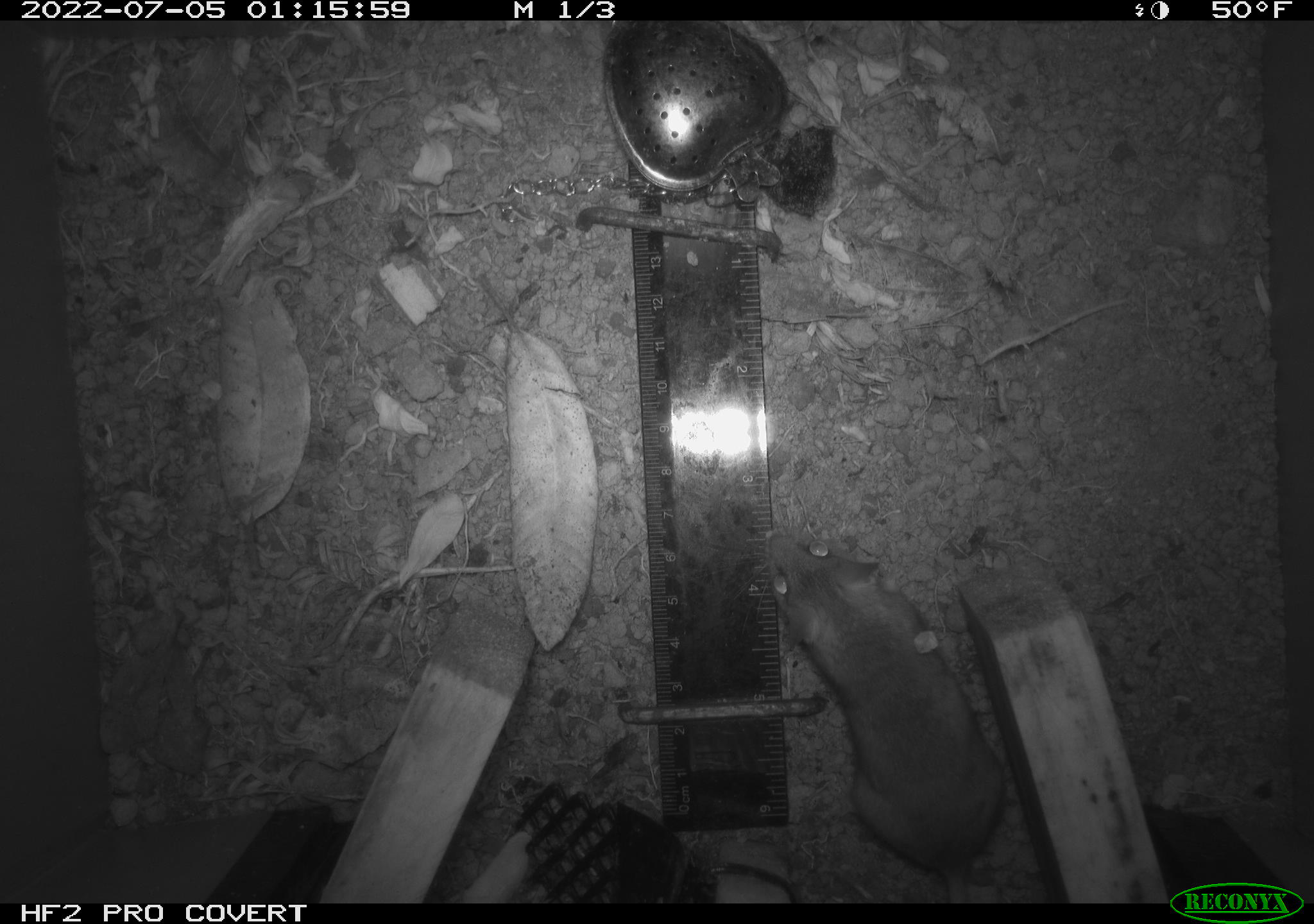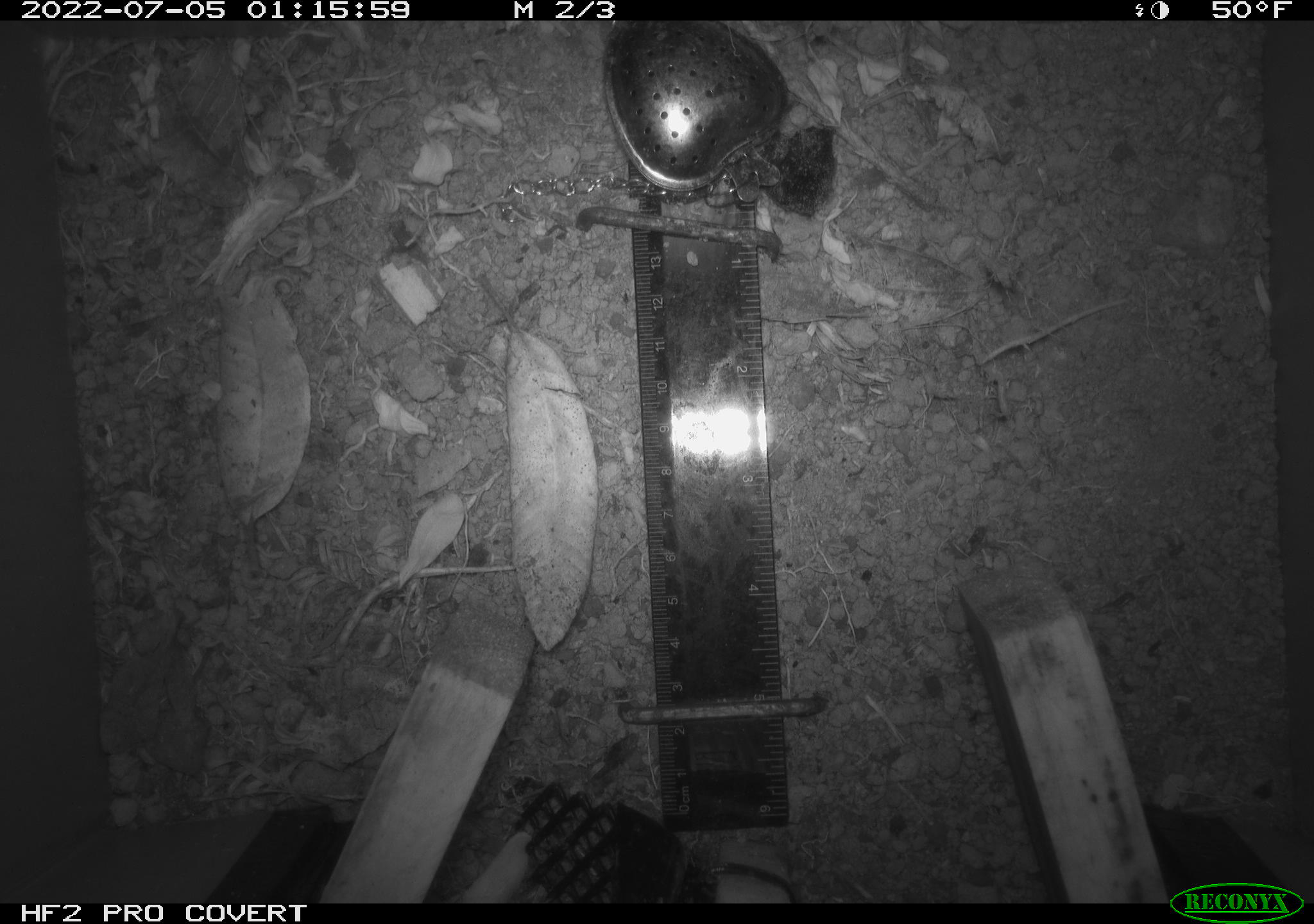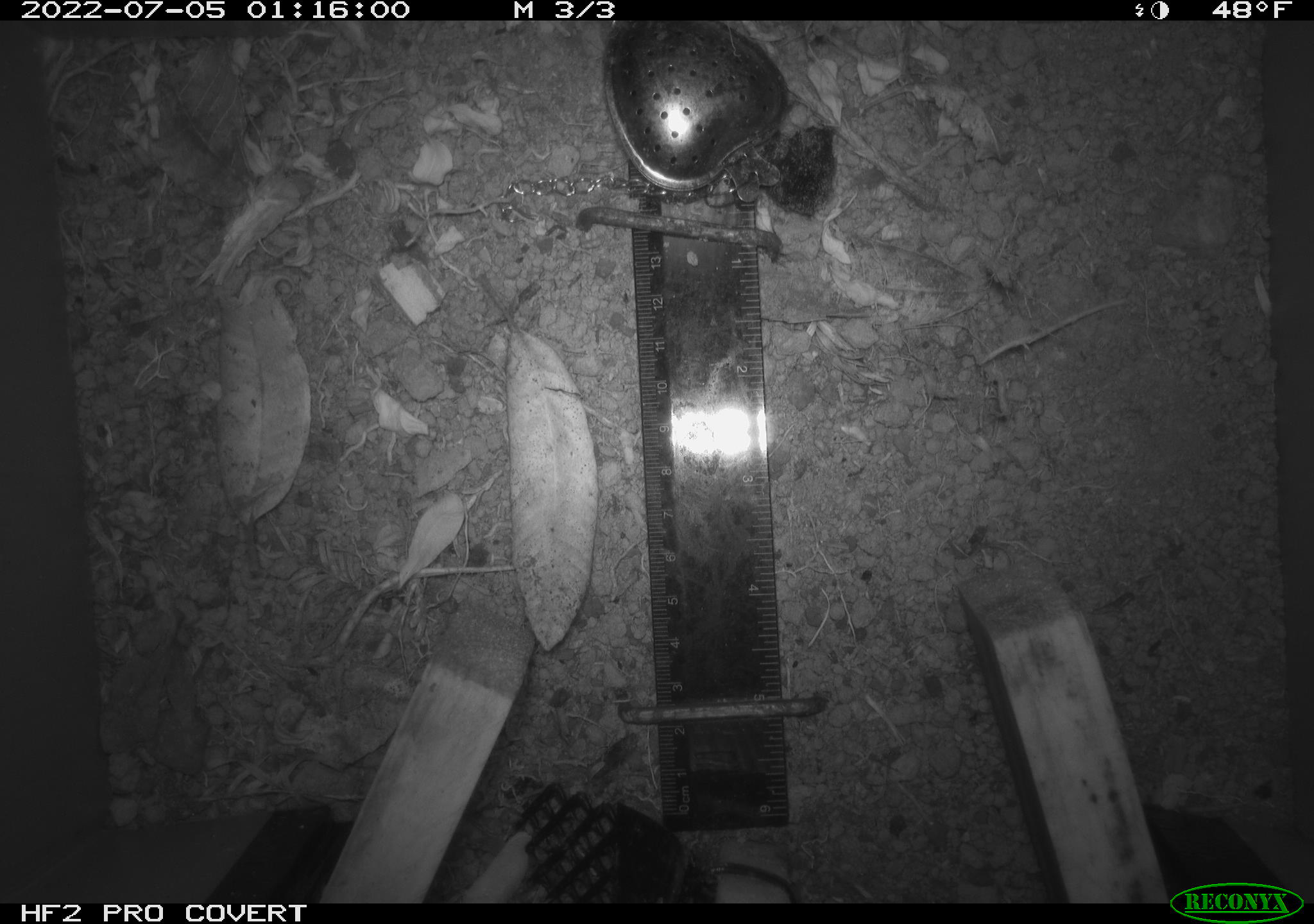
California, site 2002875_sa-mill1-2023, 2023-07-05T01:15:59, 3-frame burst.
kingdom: Animalia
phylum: Chordata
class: Mammalia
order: Rodentia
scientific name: Rodentia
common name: mouse species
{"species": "mouse species (Rodentia)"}